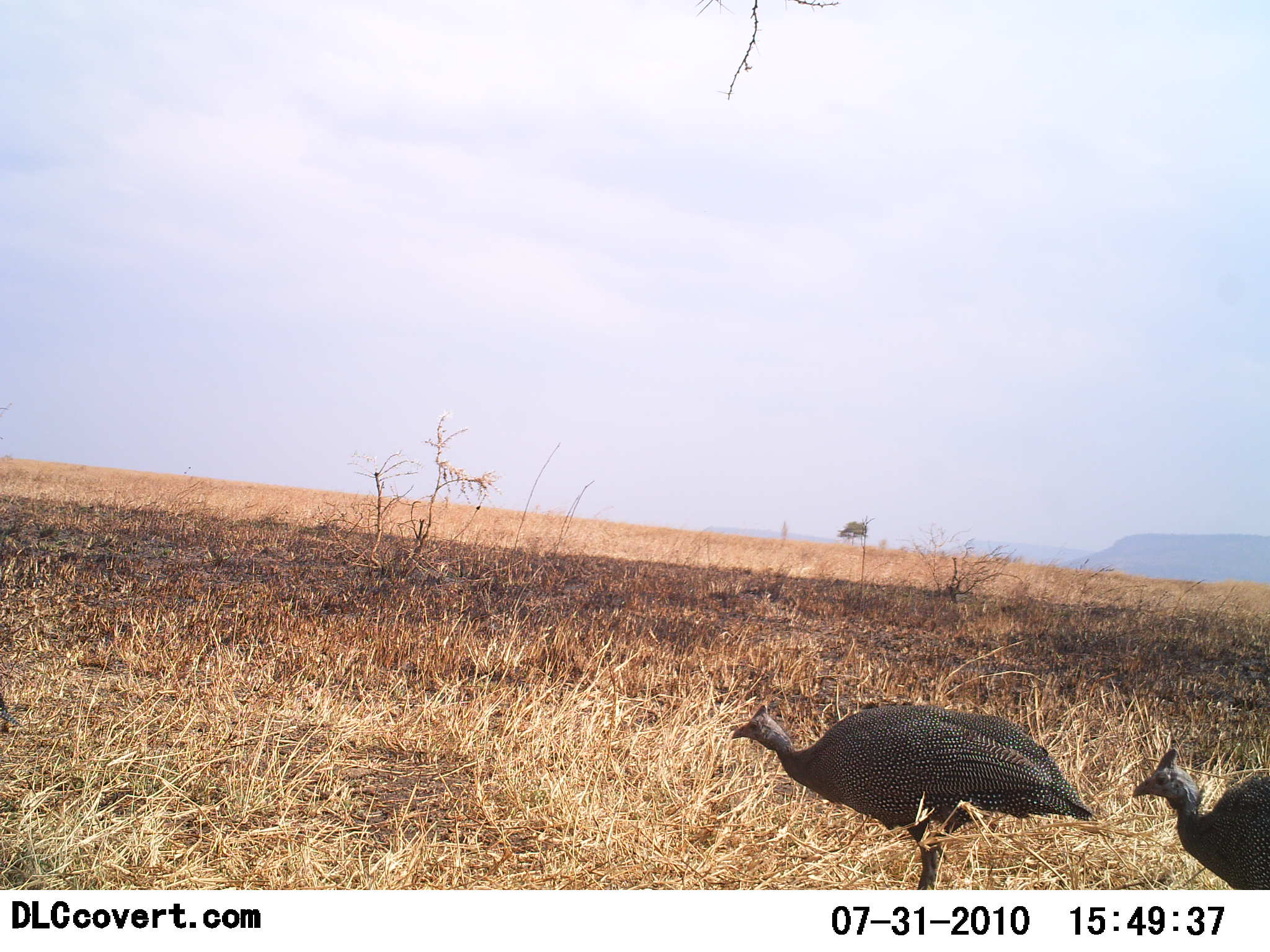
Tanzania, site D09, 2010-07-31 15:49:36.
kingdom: Animalia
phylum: Chordata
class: Aves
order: Galliformes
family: Numididae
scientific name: Numididae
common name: guinea fowl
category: guineafowl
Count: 2.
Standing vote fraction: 91%.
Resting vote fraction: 0%.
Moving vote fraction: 9%.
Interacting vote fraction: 0%.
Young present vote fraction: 0%.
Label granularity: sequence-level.